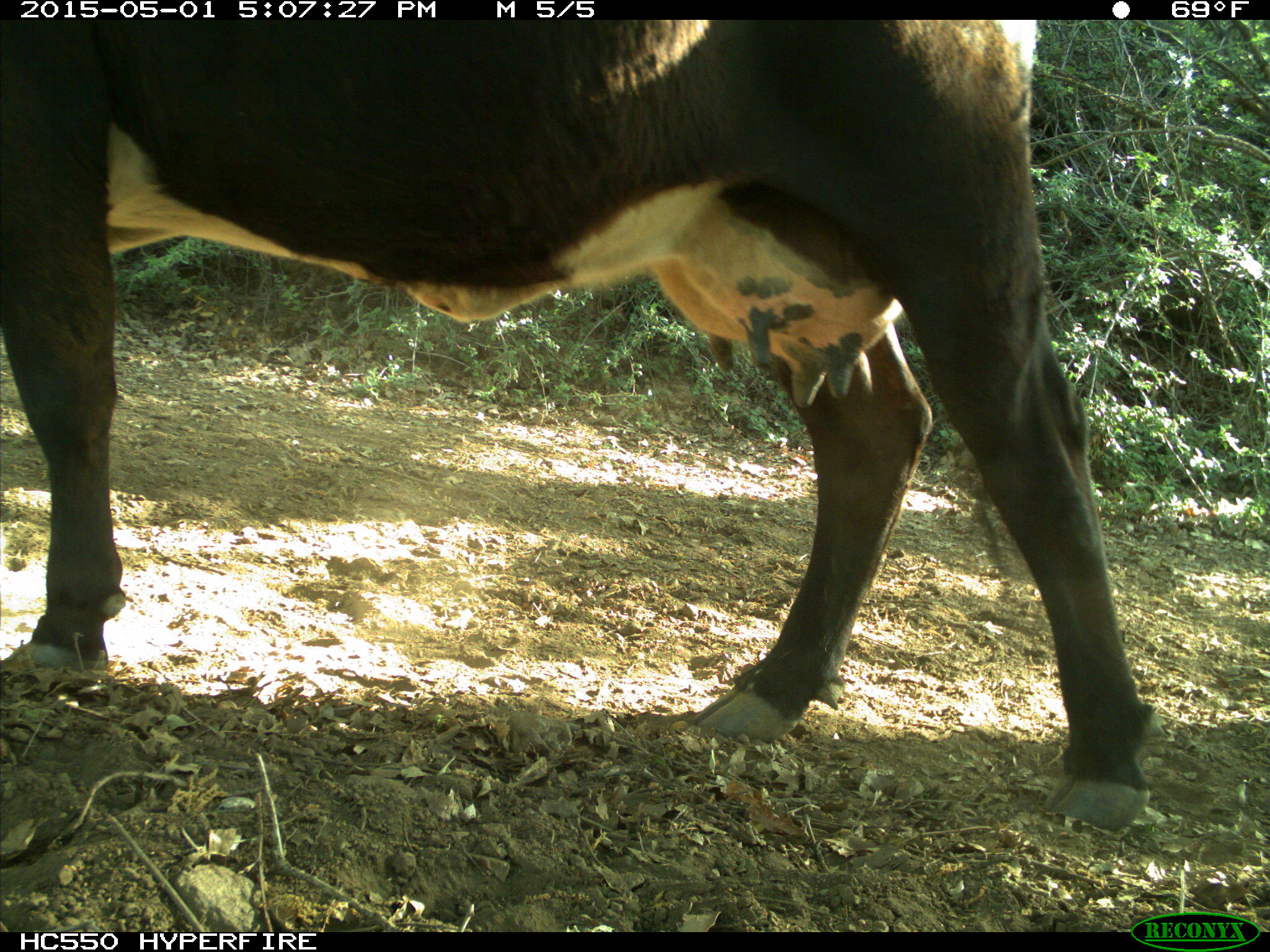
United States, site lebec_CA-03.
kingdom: Animalia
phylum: Chordata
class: Mammalia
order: Artiodactyla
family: Bovidae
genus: Bos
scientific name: Bos taurus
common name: domestic cow